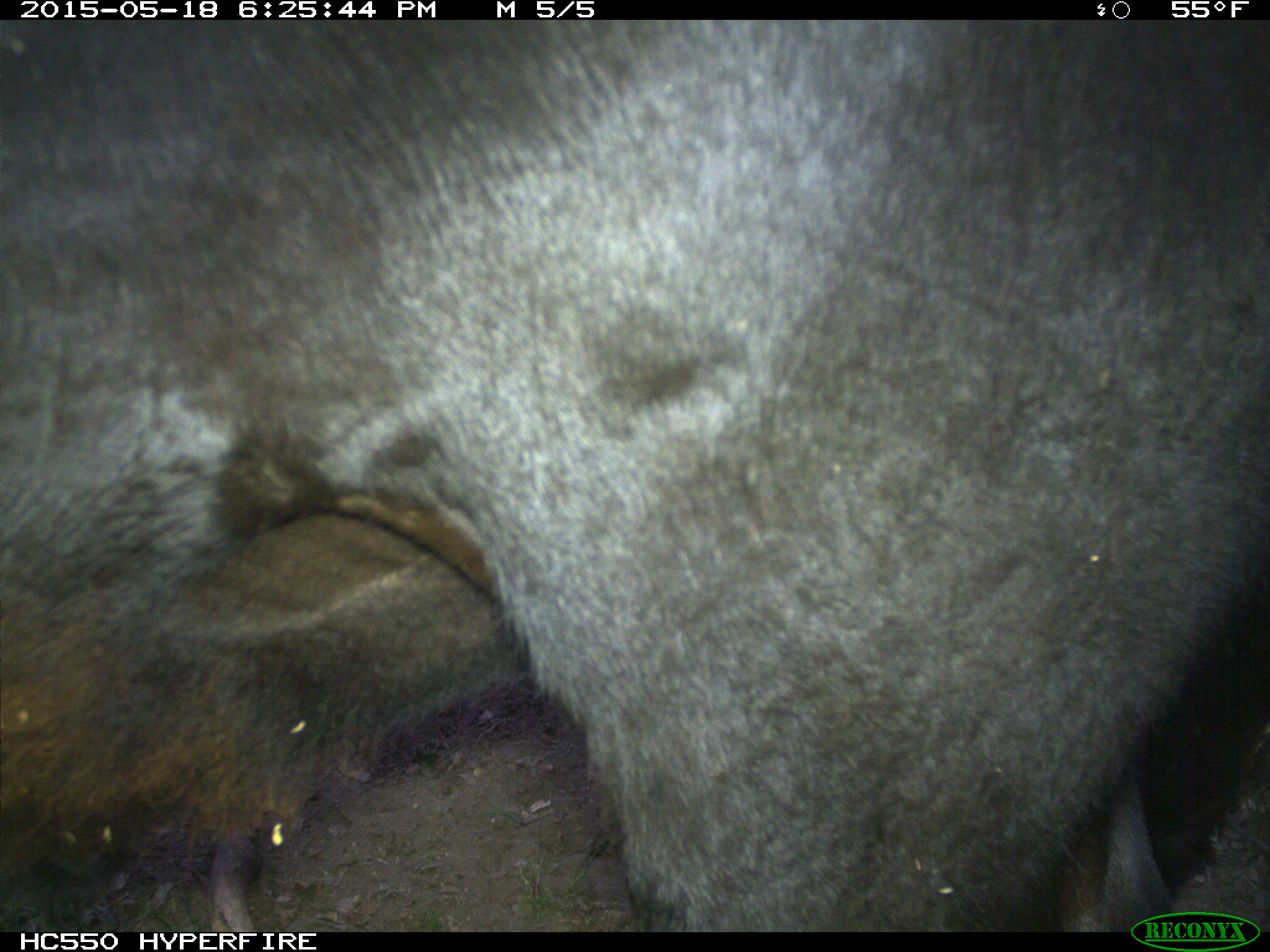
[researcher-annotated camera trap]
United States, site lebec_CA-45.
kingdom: Animalia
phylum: Chordata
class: Mammalia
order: Artiodactyla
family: Bovidae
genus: Bos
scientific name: Bos taurus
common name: domestic cow